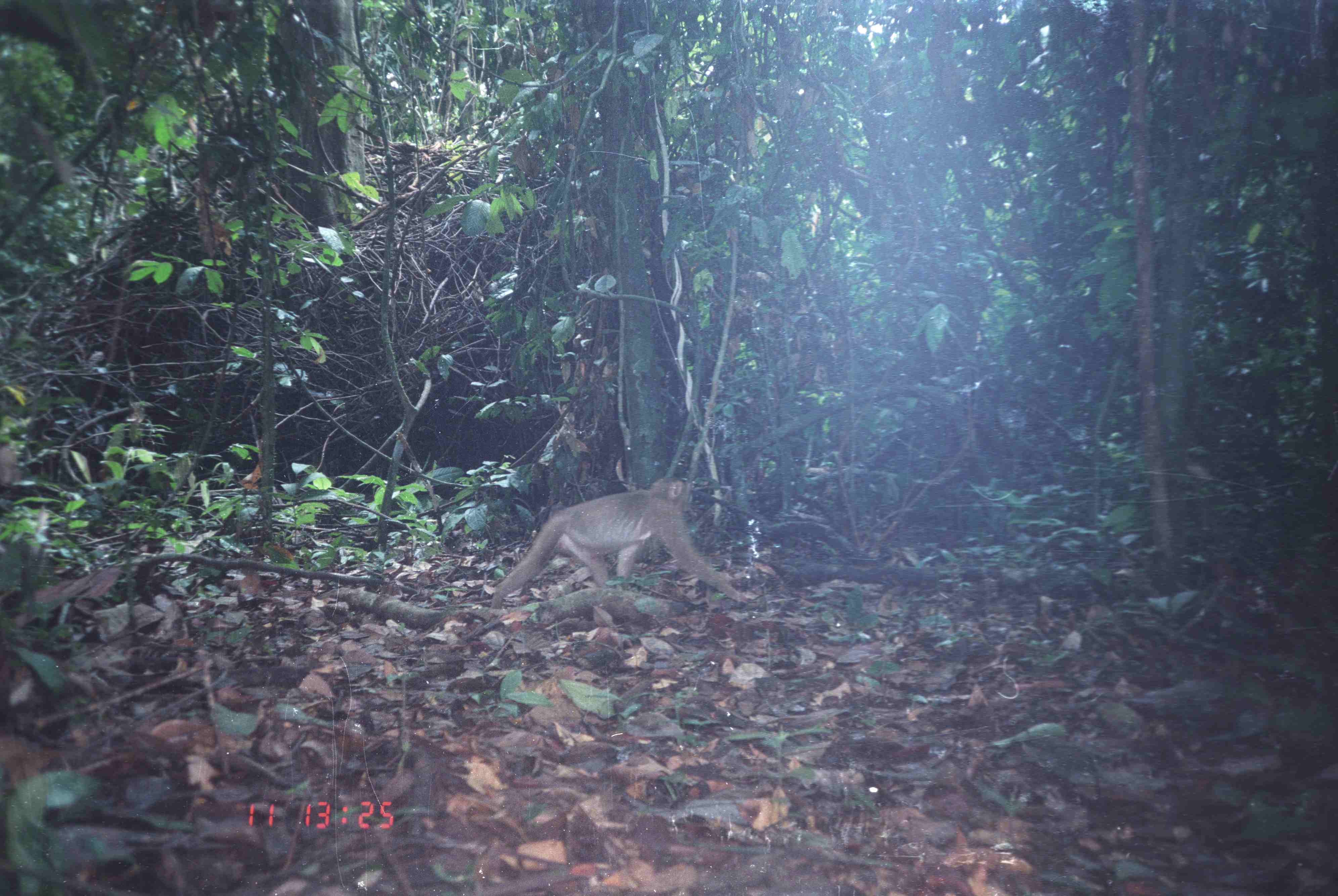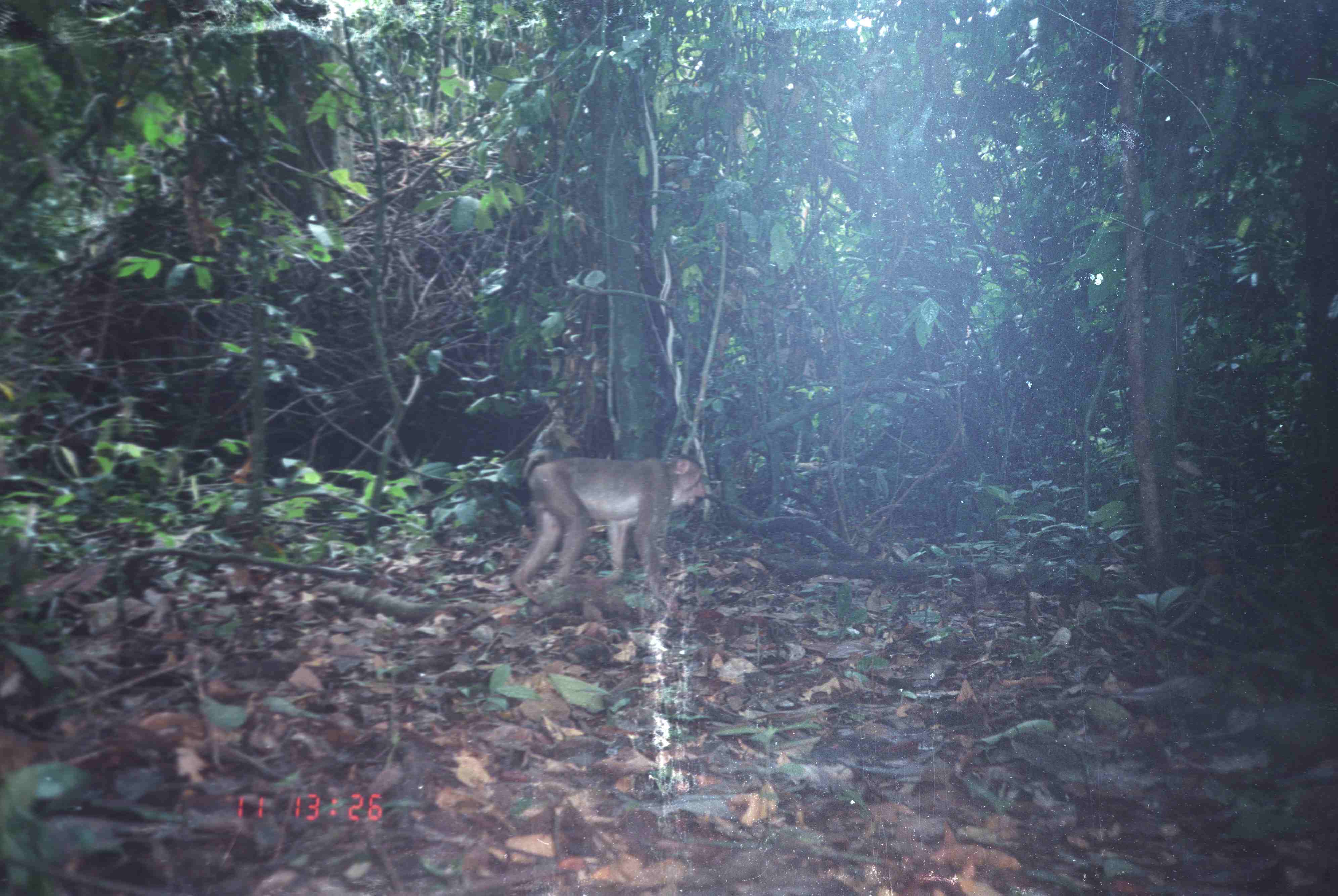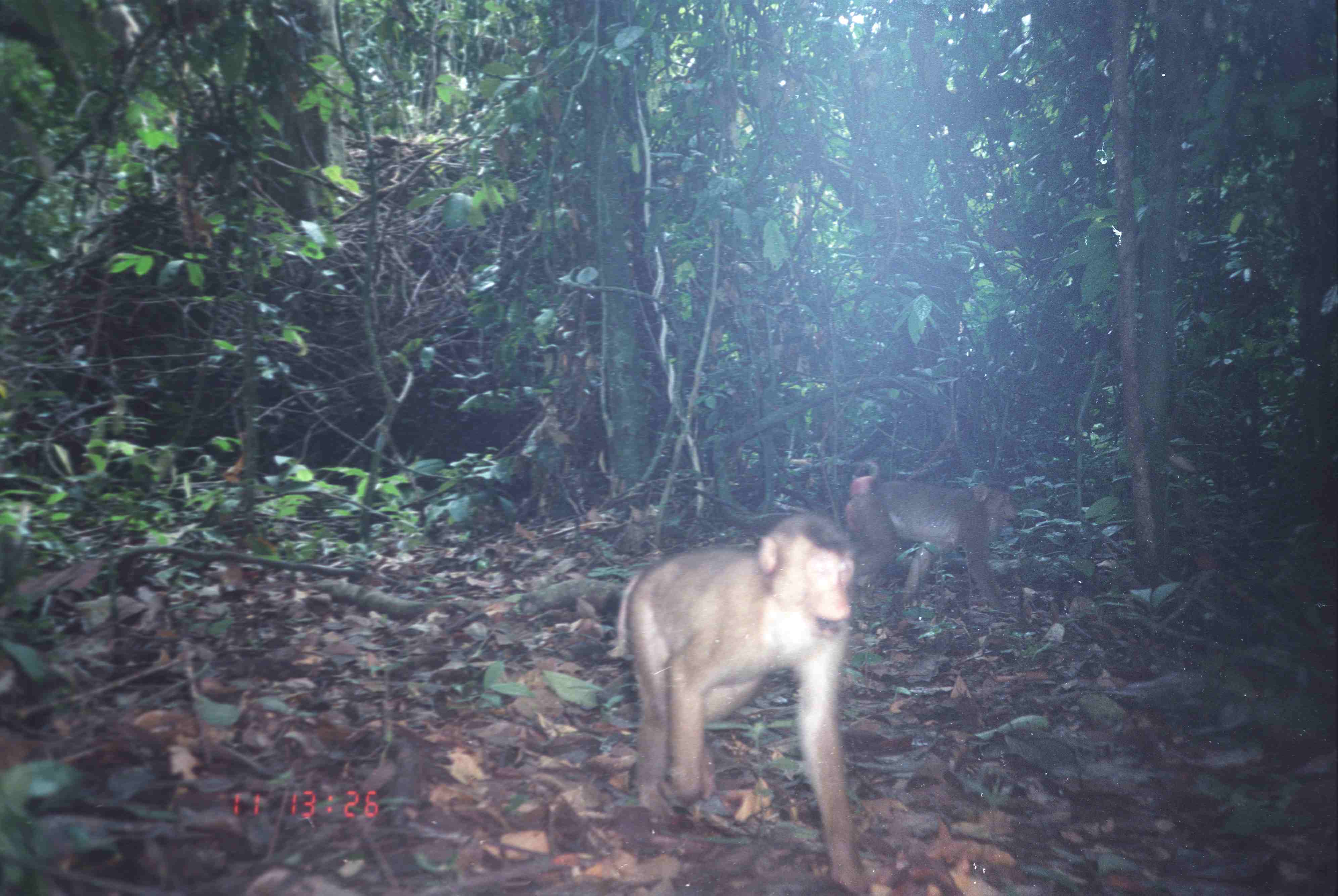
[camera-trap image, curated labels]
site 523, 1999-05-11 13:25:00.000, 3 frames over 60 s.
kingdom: Animalia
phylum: Chordata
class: Mammalia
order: Primates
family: Cercopithecidae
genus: Macaca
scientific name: Macaca nemestrina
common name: southern pig-tailed macaque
Macaca nemestrina (southern pig-tailed macaque), count 1.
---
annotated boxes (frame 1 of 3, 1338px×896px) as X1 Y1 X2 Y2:
macaca nemestrina: 490 476 749 610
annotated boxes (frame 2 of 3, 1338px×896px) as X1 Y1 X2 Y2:
macaca nemestrina: 510 455 706 603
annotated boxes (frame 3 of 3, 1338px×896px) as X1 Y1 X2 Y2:
macaca nemestrina: 608 513 870 893; 846 476 1019 610